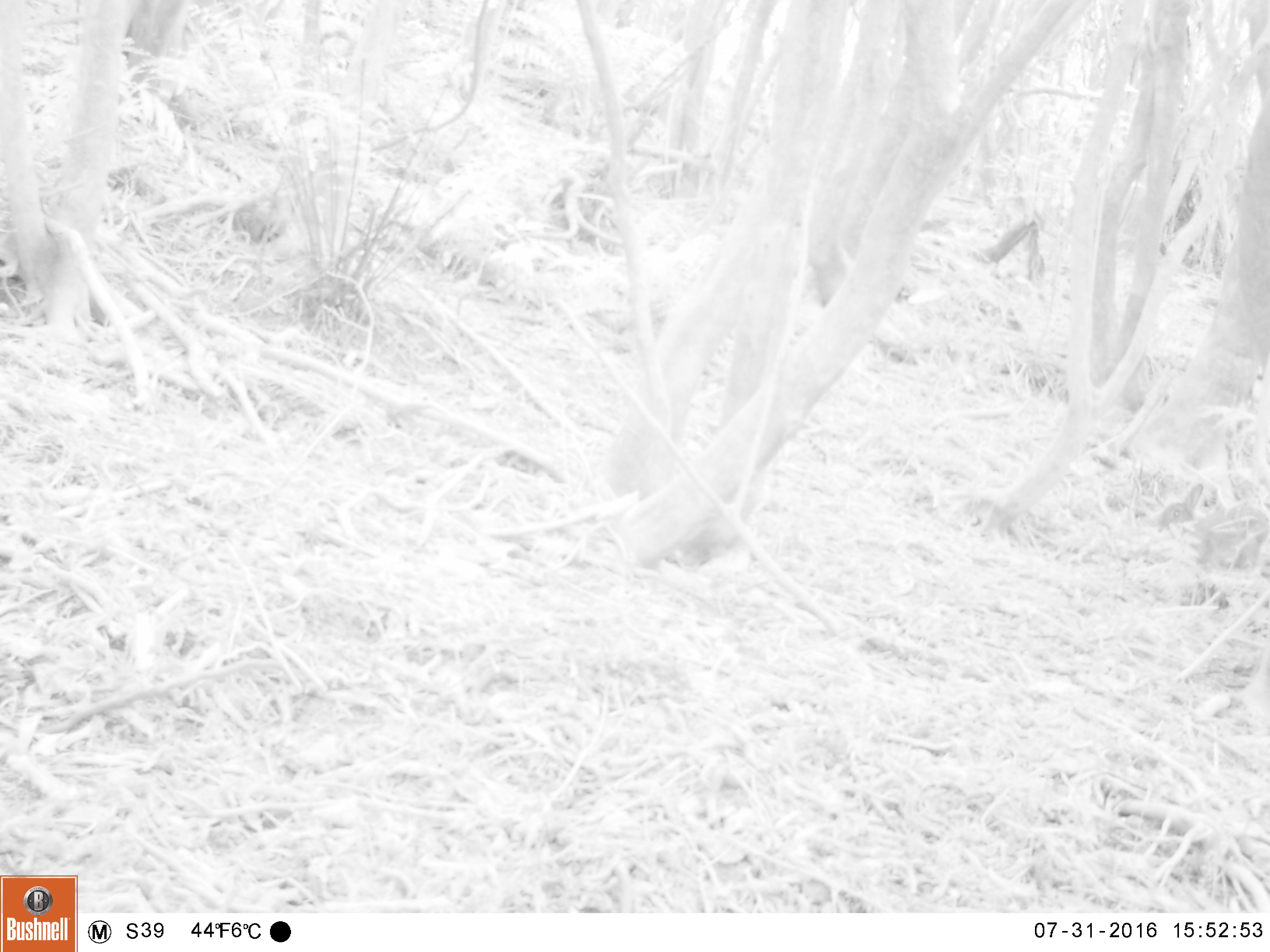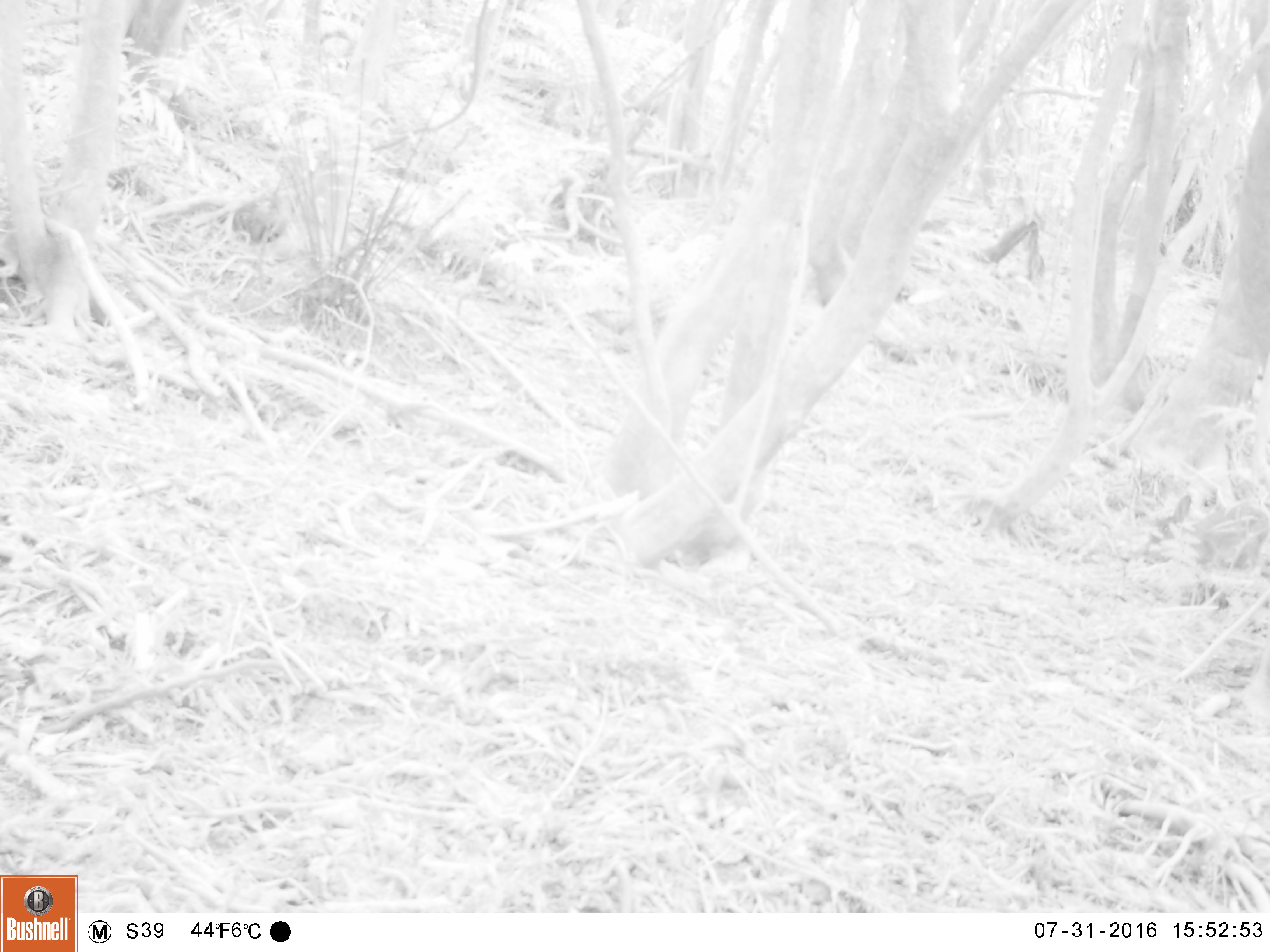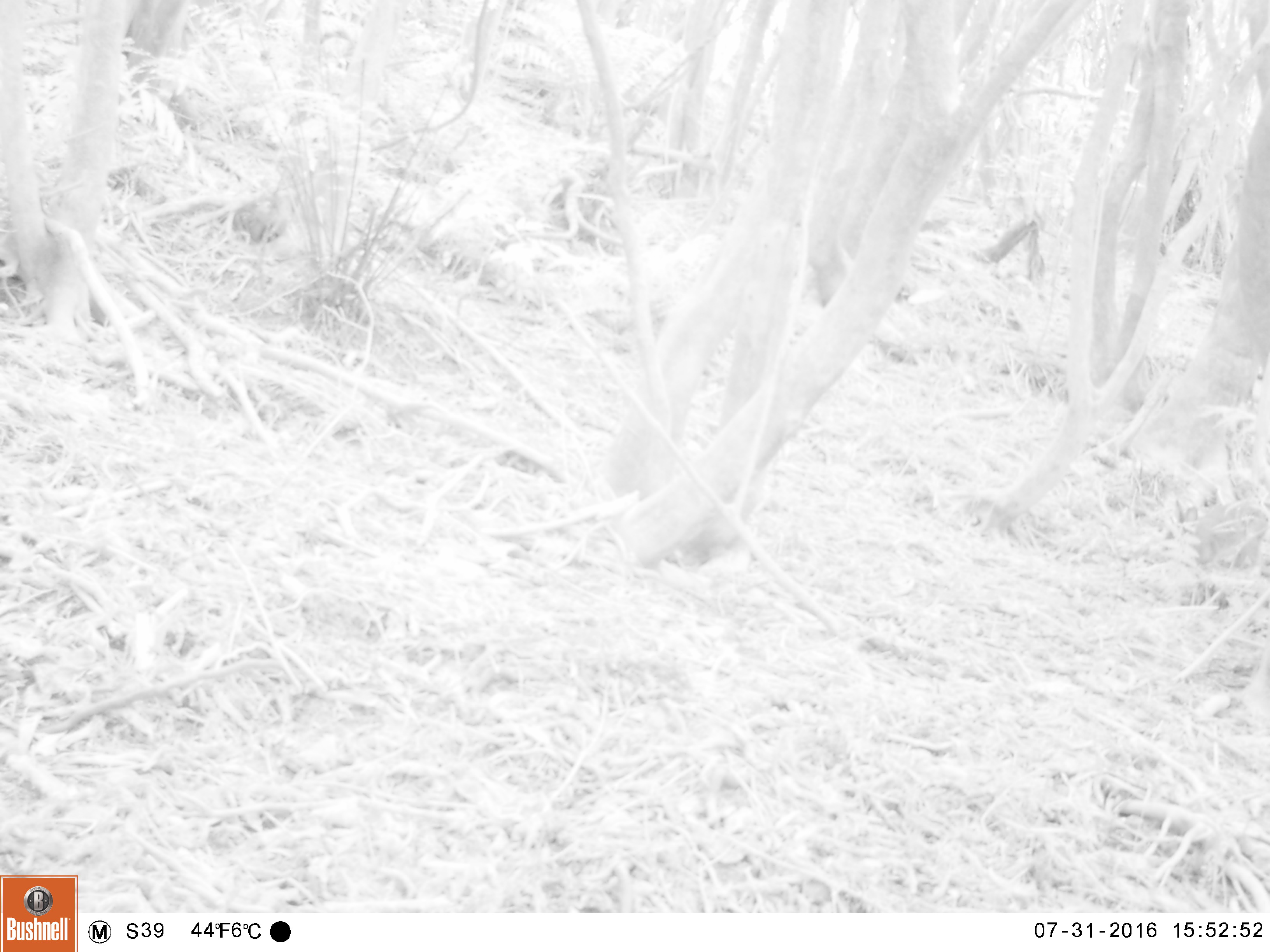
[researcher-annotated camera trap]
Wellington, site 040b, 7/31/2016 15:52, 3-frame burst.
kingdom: Animalia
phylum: Chordata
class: Mammalia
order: Lagomorpha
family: Leporidae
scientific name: Leporidae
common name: rabbit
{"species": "rabbit (Leporidae)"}